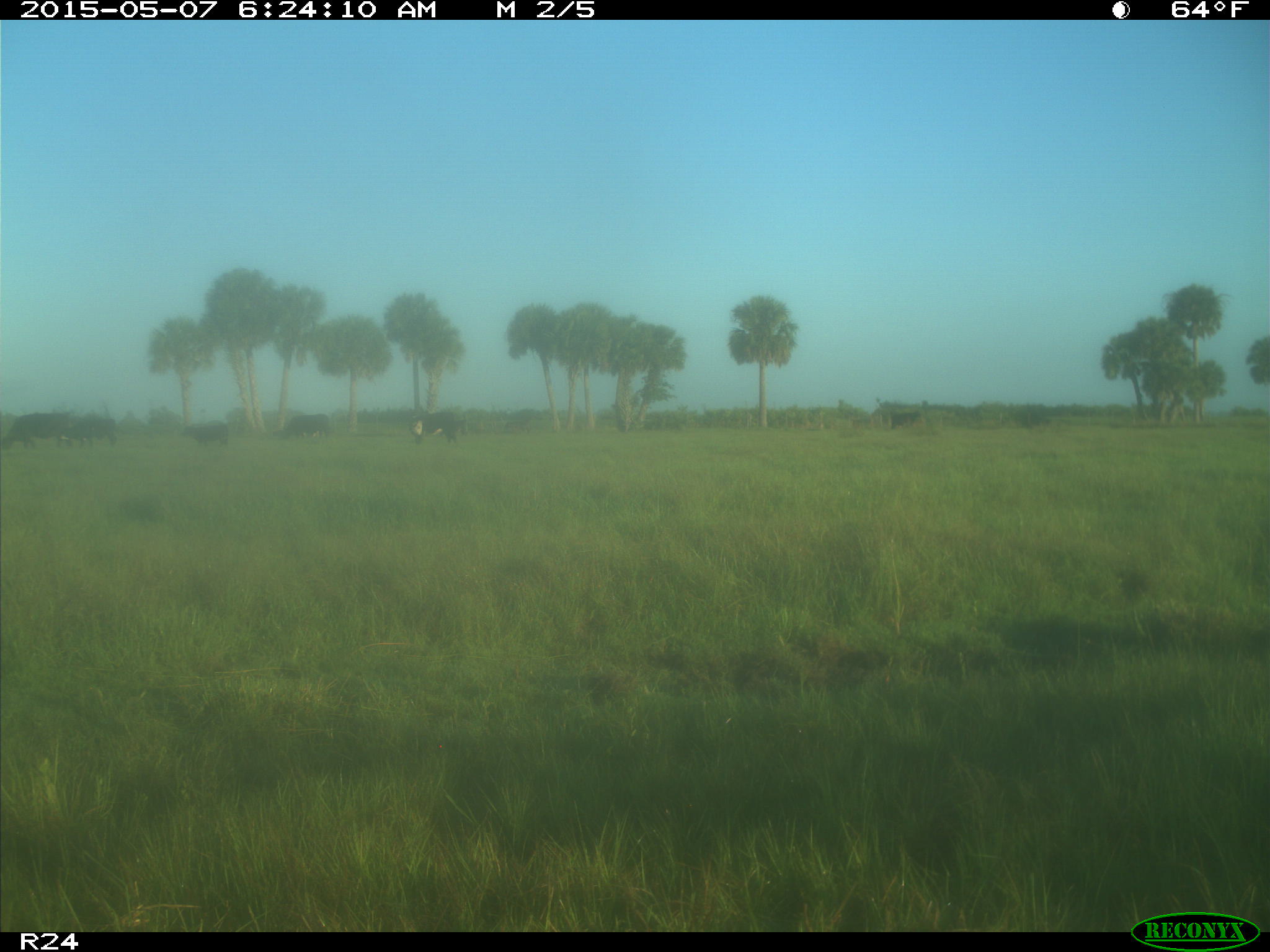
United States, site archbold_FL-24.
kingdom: Animalia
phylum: Chordata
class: Mammalia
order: Artiodactyla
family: Bovidae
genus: Bos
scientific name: Bos taurus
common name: domestic cow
Bos taurus (domestic cow).